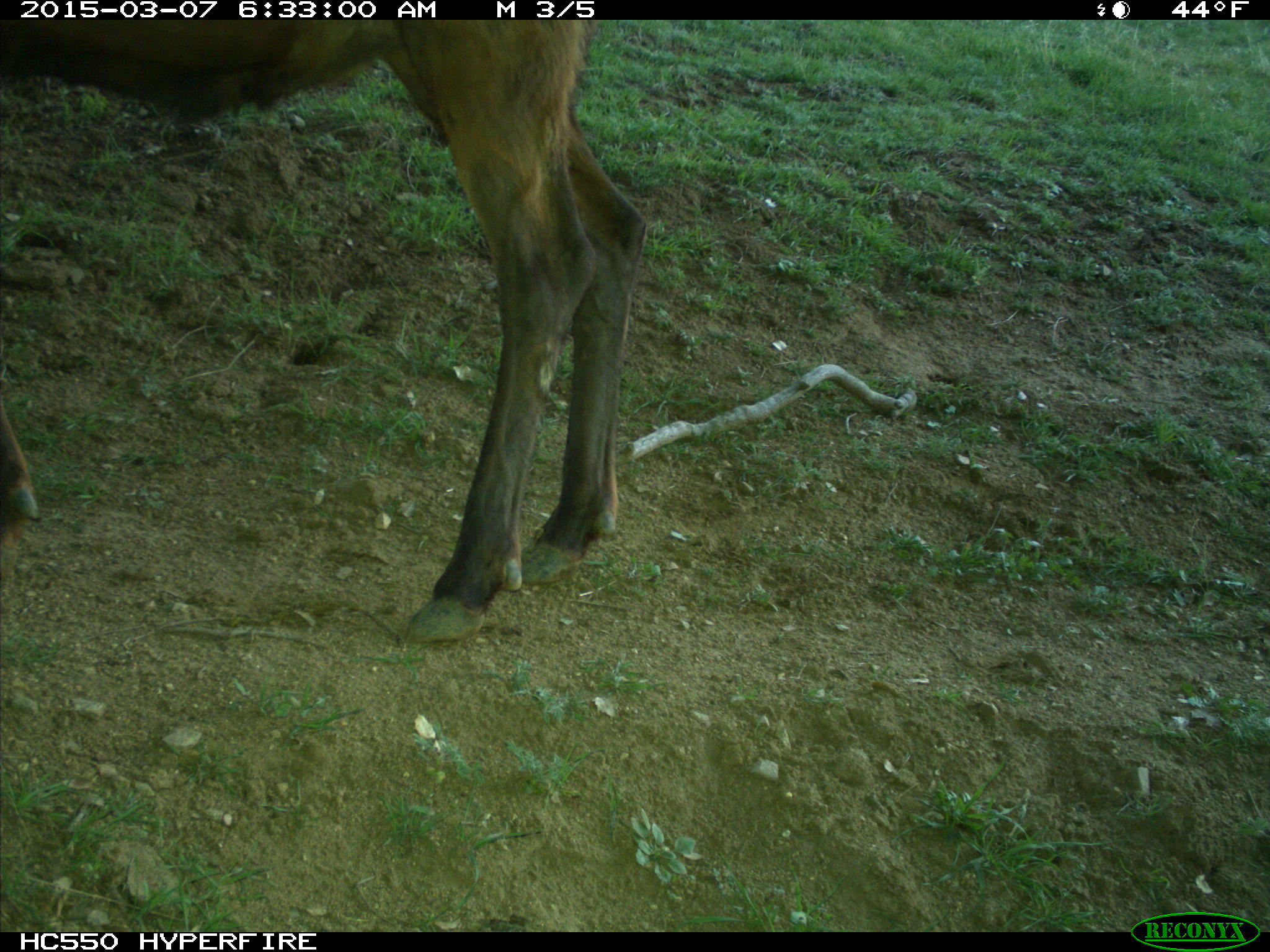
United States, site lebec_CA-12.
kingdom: Animalia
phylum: Chordata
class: Mammalia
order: Artiodactyla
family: Cervidae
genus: Cervus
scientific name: Cervus canadensis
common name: elk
Cervus canadensis (elk).